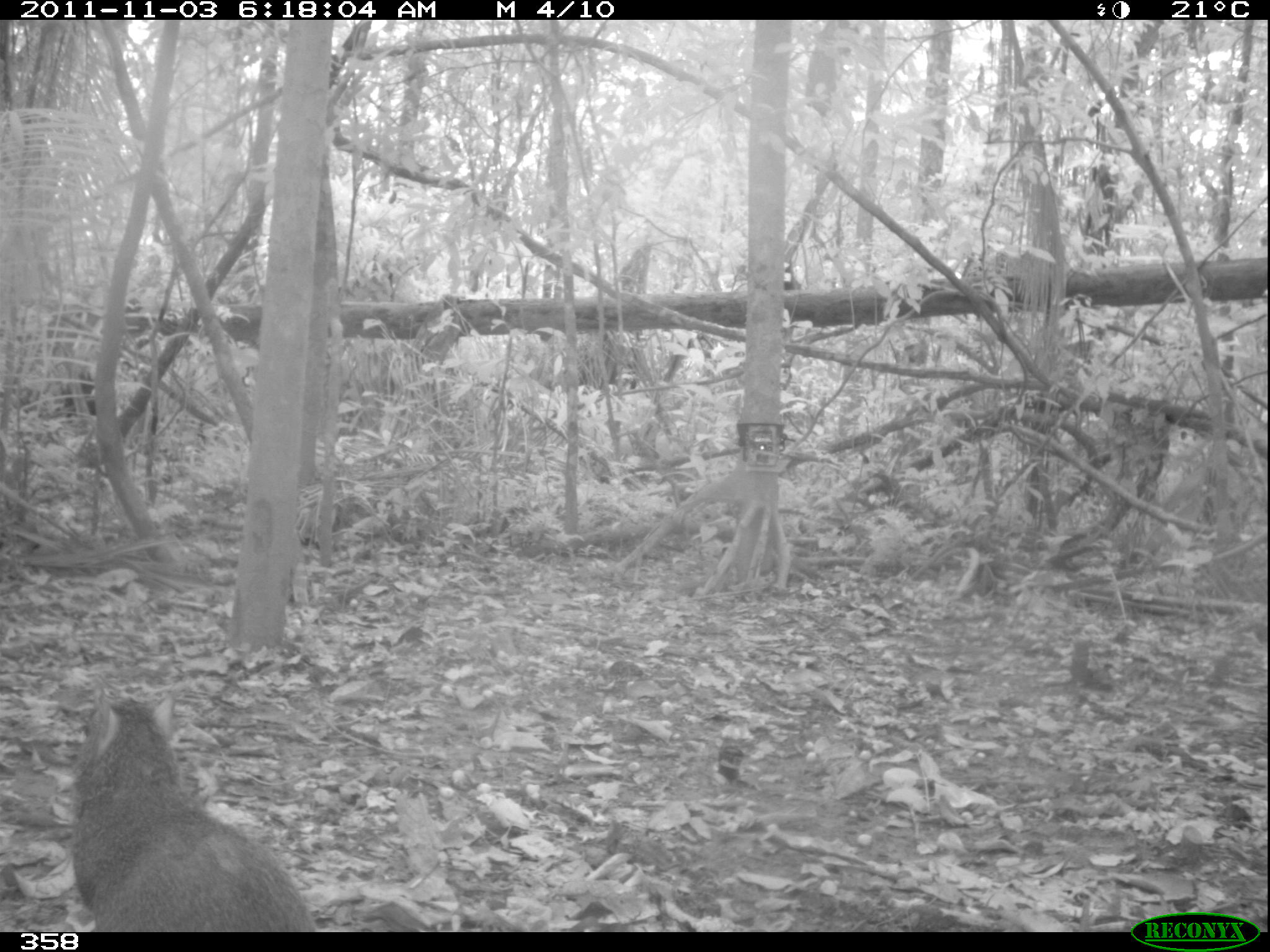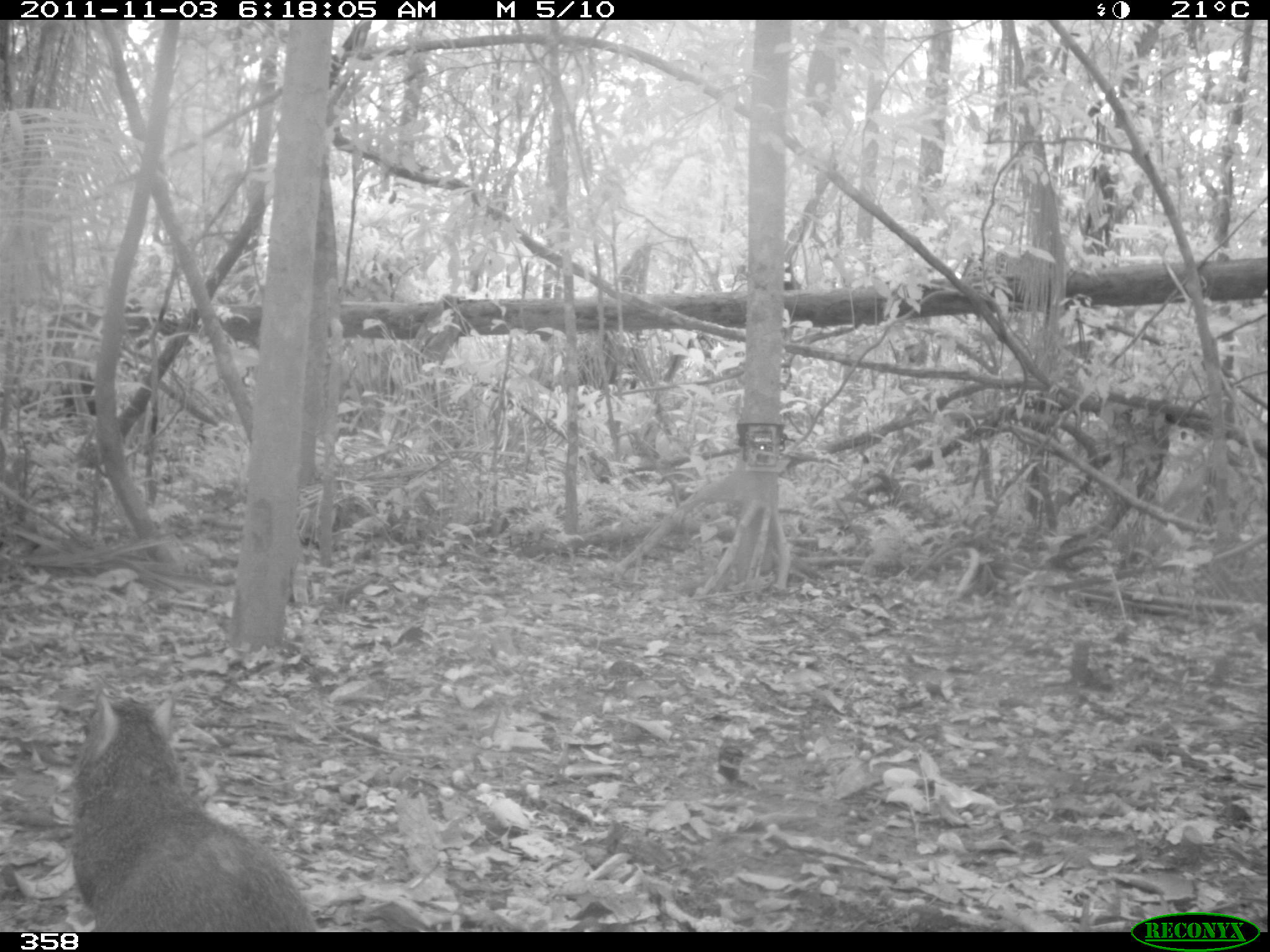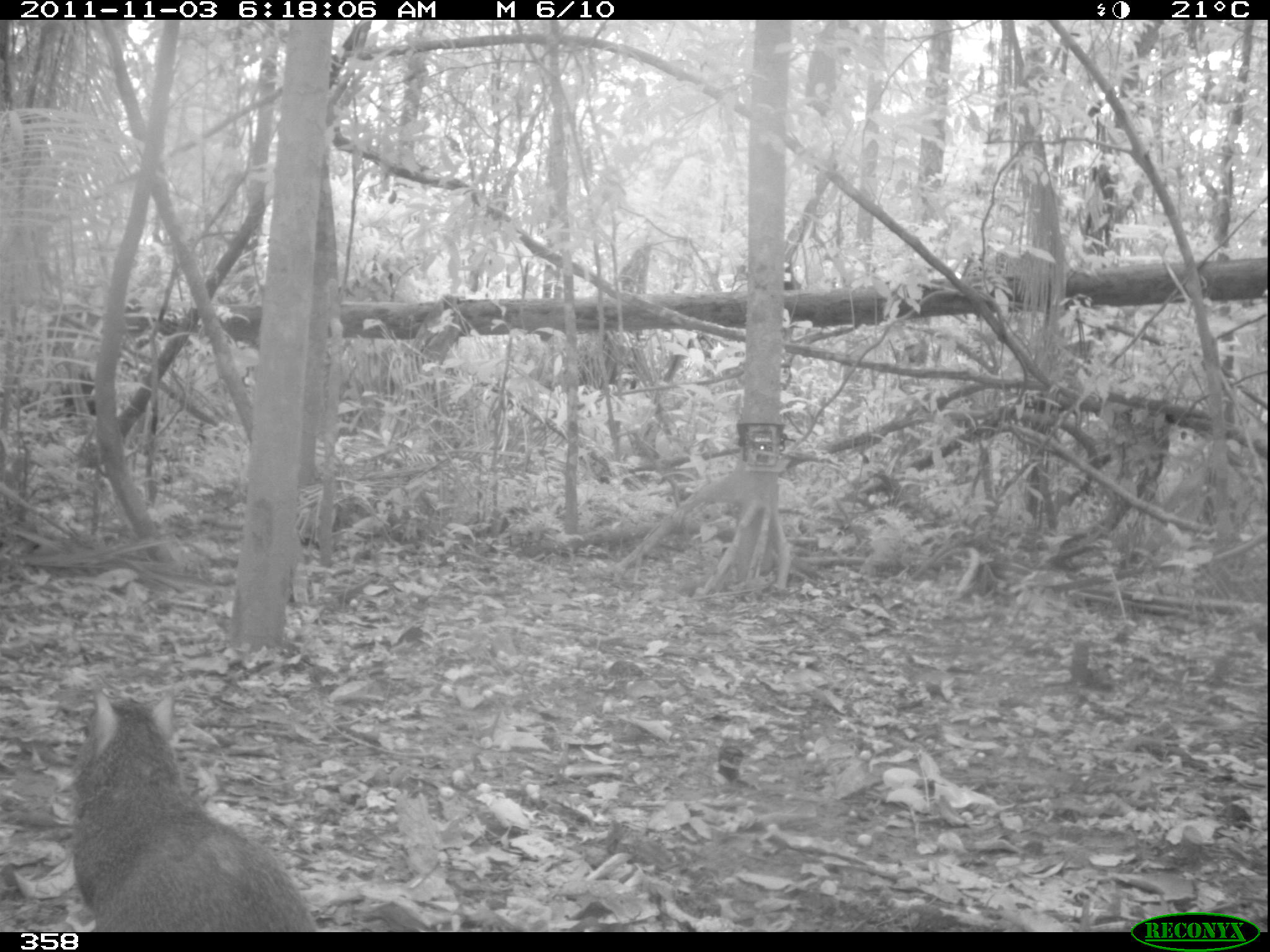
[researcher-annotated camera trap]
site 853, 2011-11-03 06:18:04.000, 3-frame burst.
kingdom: Animalia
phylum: Chordata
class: Mammalia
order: Rodentia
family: Dasyproctidae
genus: Dasyprocta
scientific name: Dasyprocta punctata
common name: central american agouti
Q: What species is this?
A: Dasyprocta punctata (central american agouti).